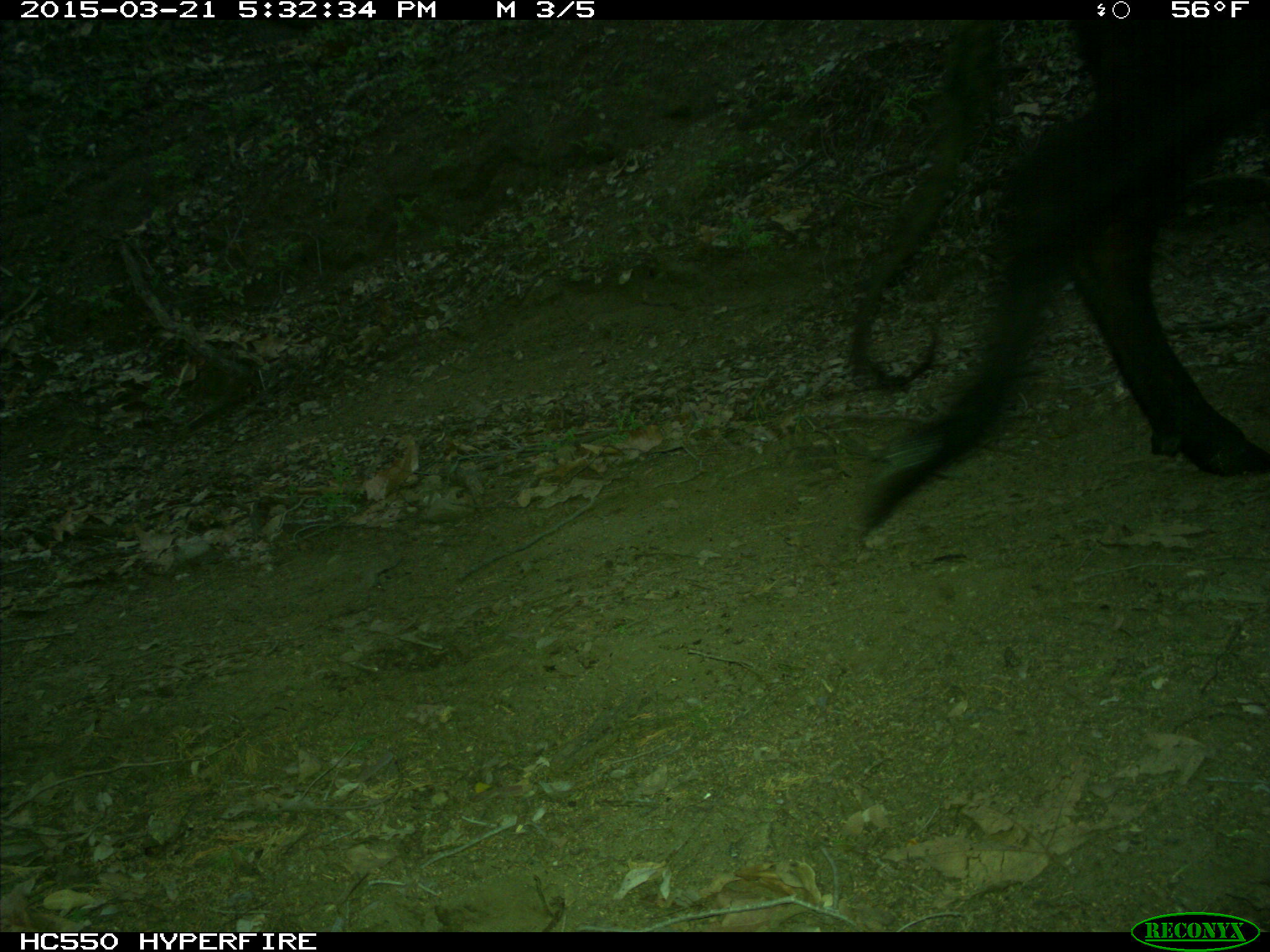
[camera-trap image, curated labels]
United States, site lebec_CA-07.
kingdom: Animalia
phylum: Chordata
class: Mammalia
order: Artiodactyla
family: Bovidae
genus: Bos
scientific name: Bos taurus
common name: domestic cow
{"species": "Bos taurus (domestic cow)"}